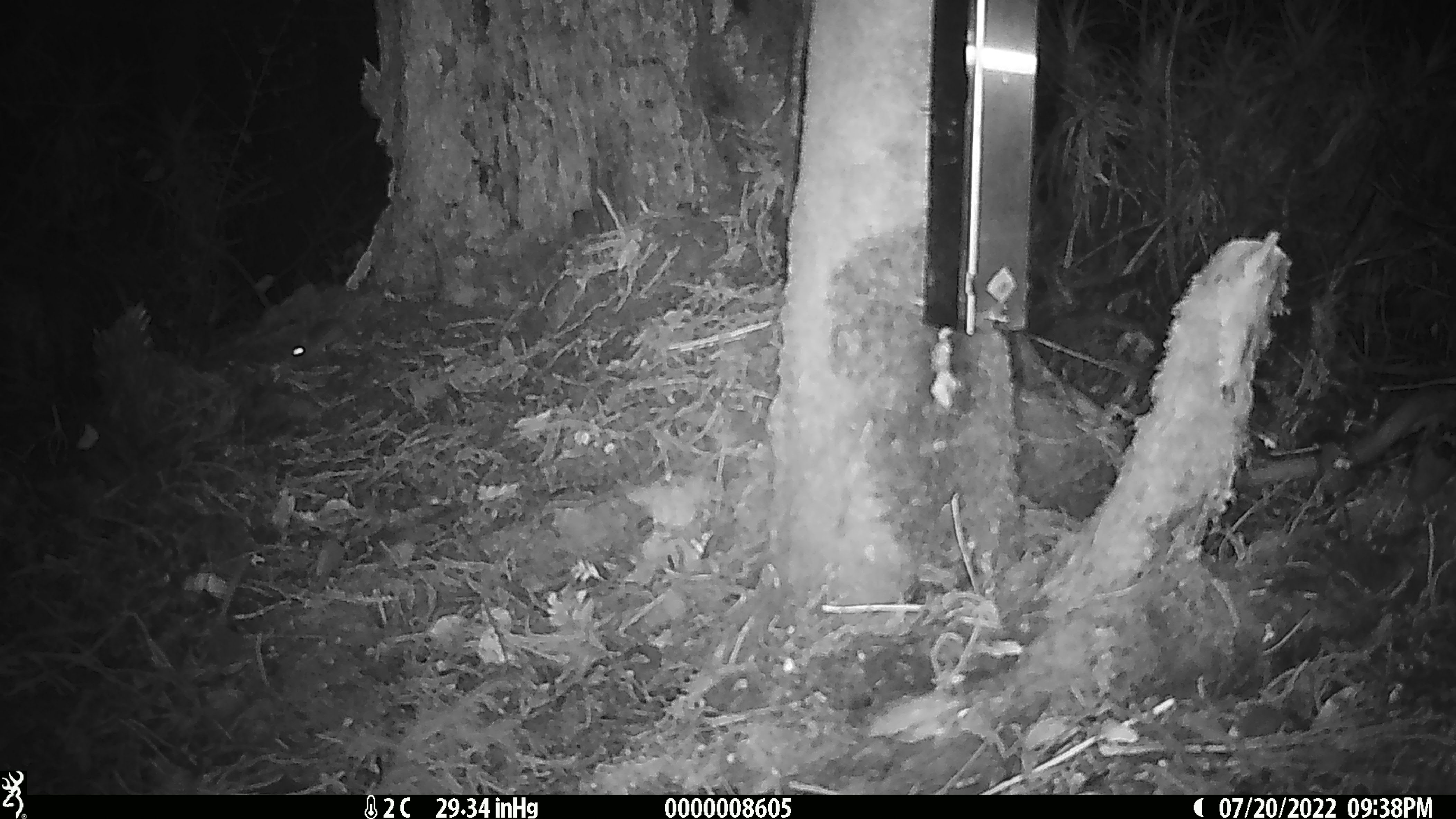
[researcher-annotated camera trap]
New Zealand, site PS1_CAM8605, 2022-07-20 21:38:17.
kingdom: Animalia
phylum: Chordata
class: Mammalia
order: Rodentia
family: Muridae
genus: Mus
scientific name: Mus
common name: mouse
Mouse (Mus).